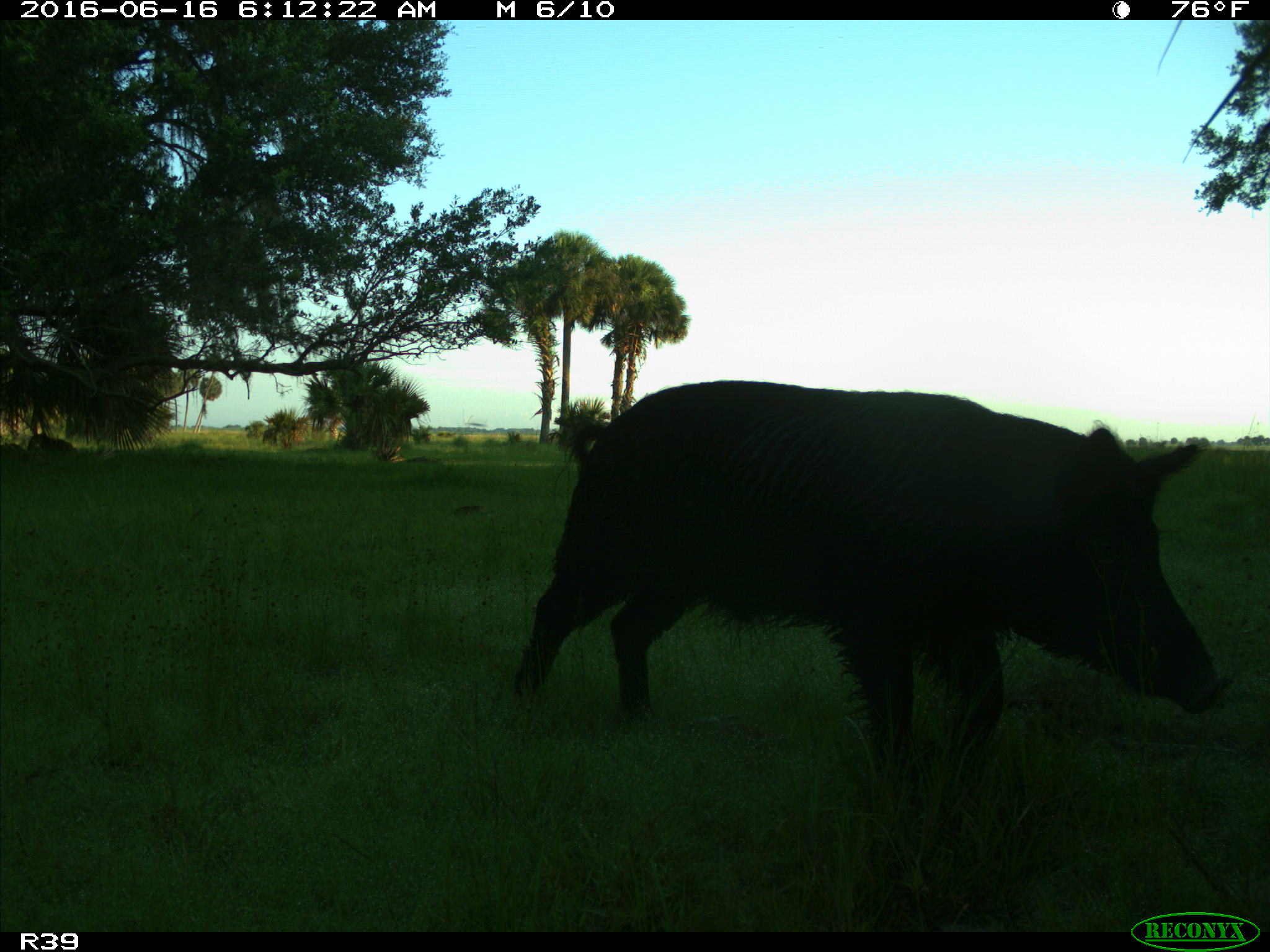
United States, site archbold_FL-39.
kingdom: Animalia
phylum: Chordata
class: Mammalia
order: Artiodactyla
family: Suidae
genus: Sus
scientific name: Sus scrofa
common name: wild boar